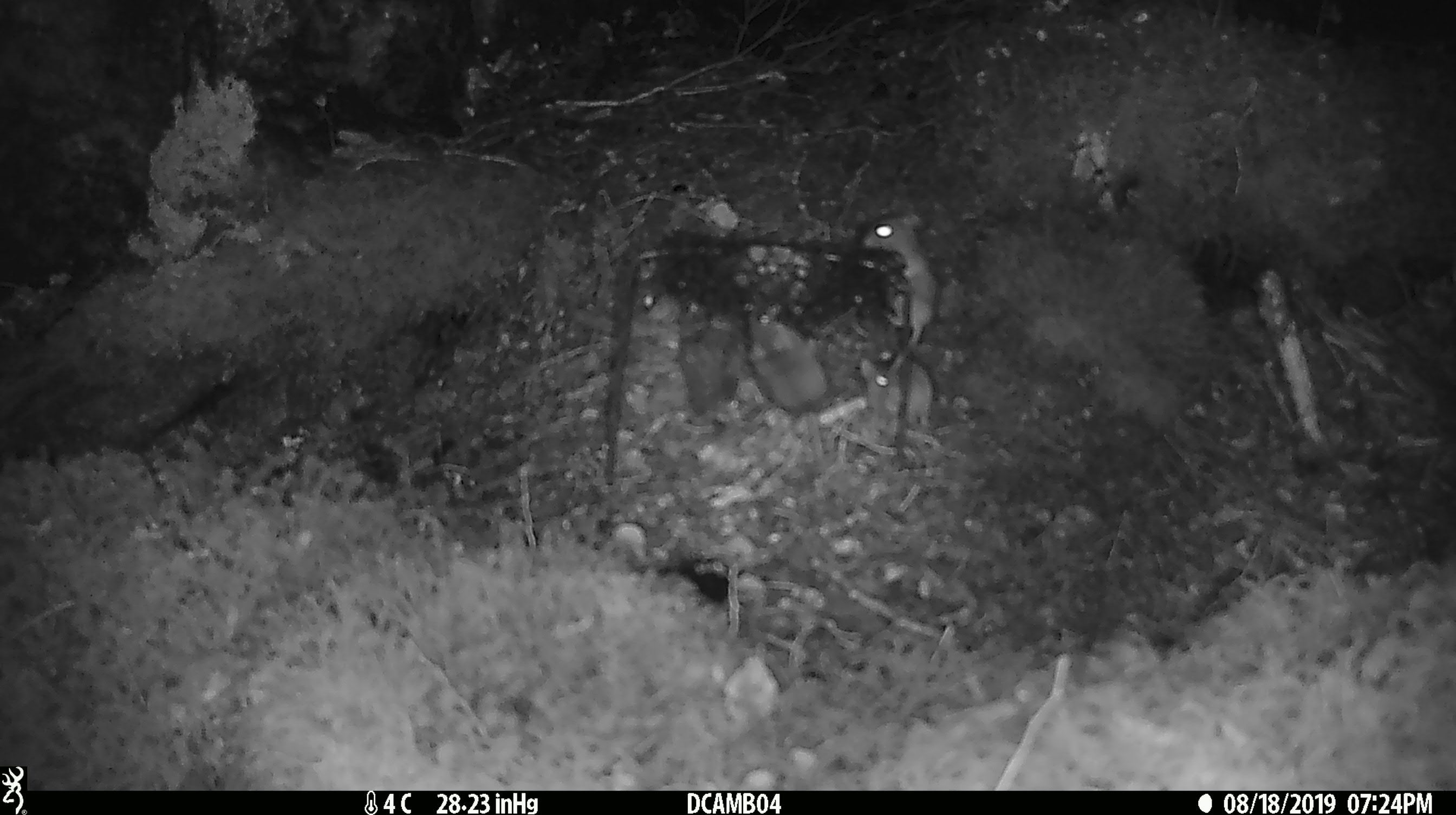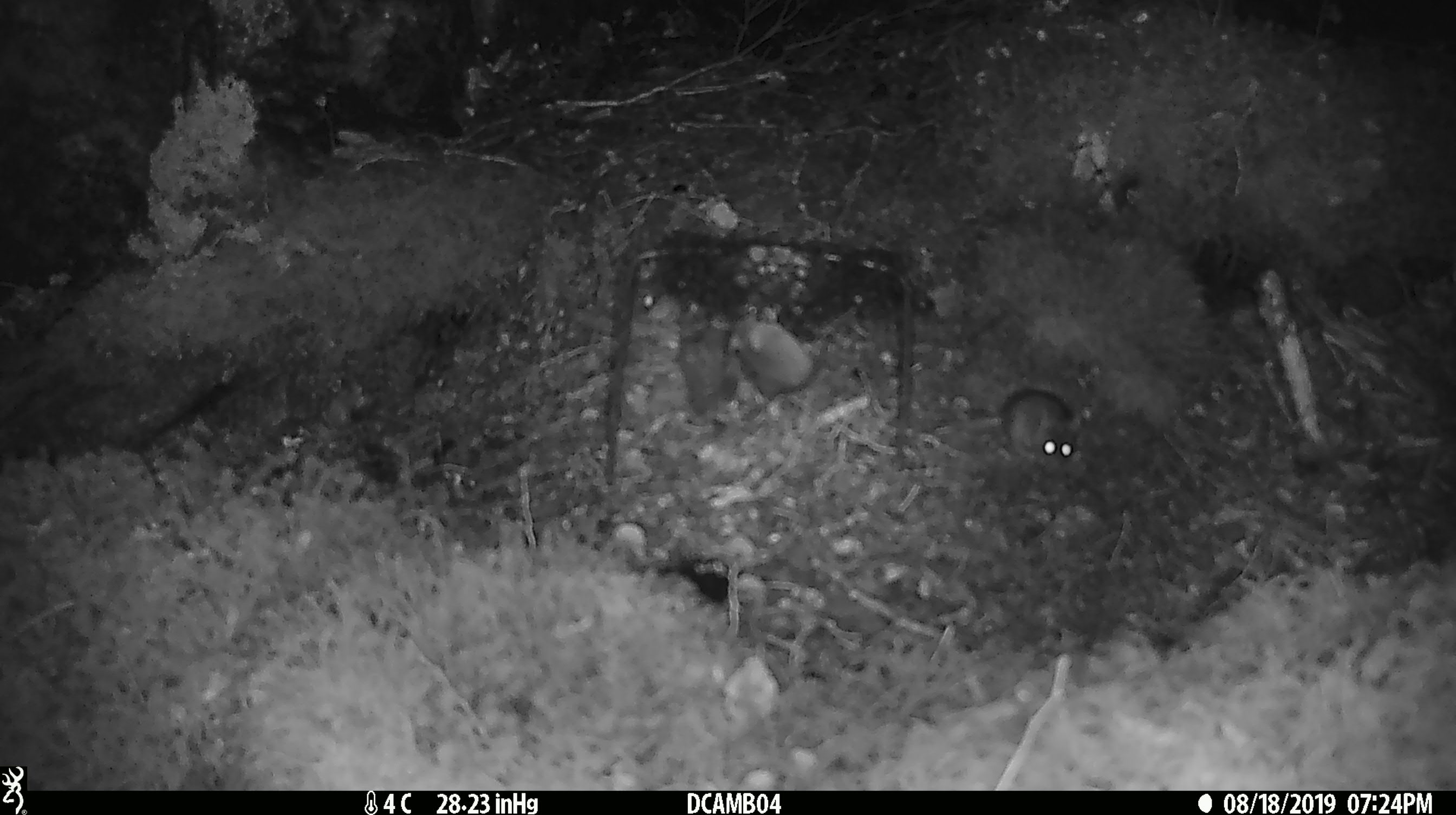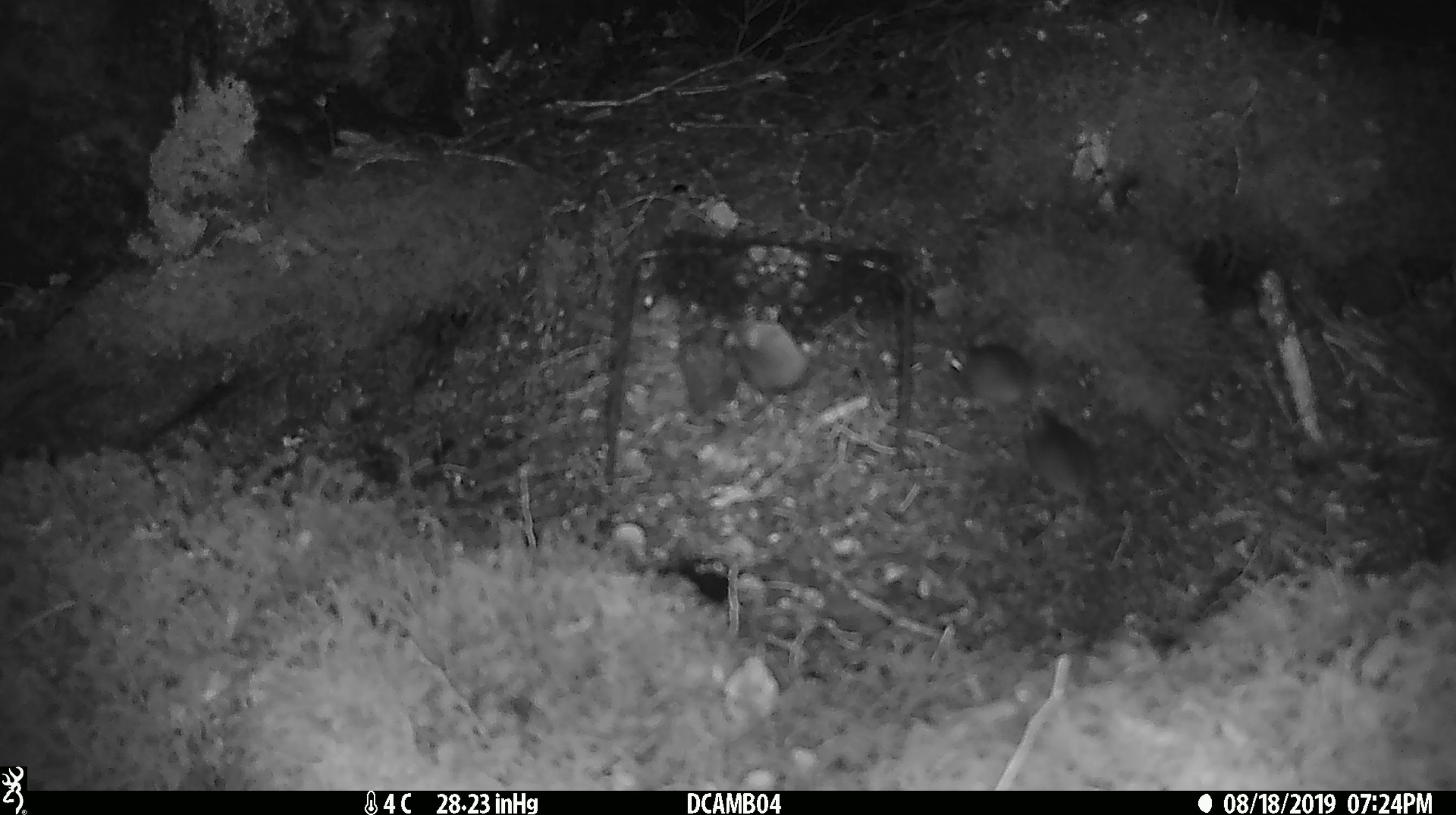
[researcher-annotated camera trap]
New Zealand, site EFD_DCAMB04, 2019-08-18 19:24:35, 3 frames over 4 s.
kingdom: Animalia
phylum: Chordata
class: Mammalia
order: Rodentia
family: Muridae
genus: Mus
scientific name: Mus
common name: mouse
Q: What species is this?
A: Mouse (Mus).